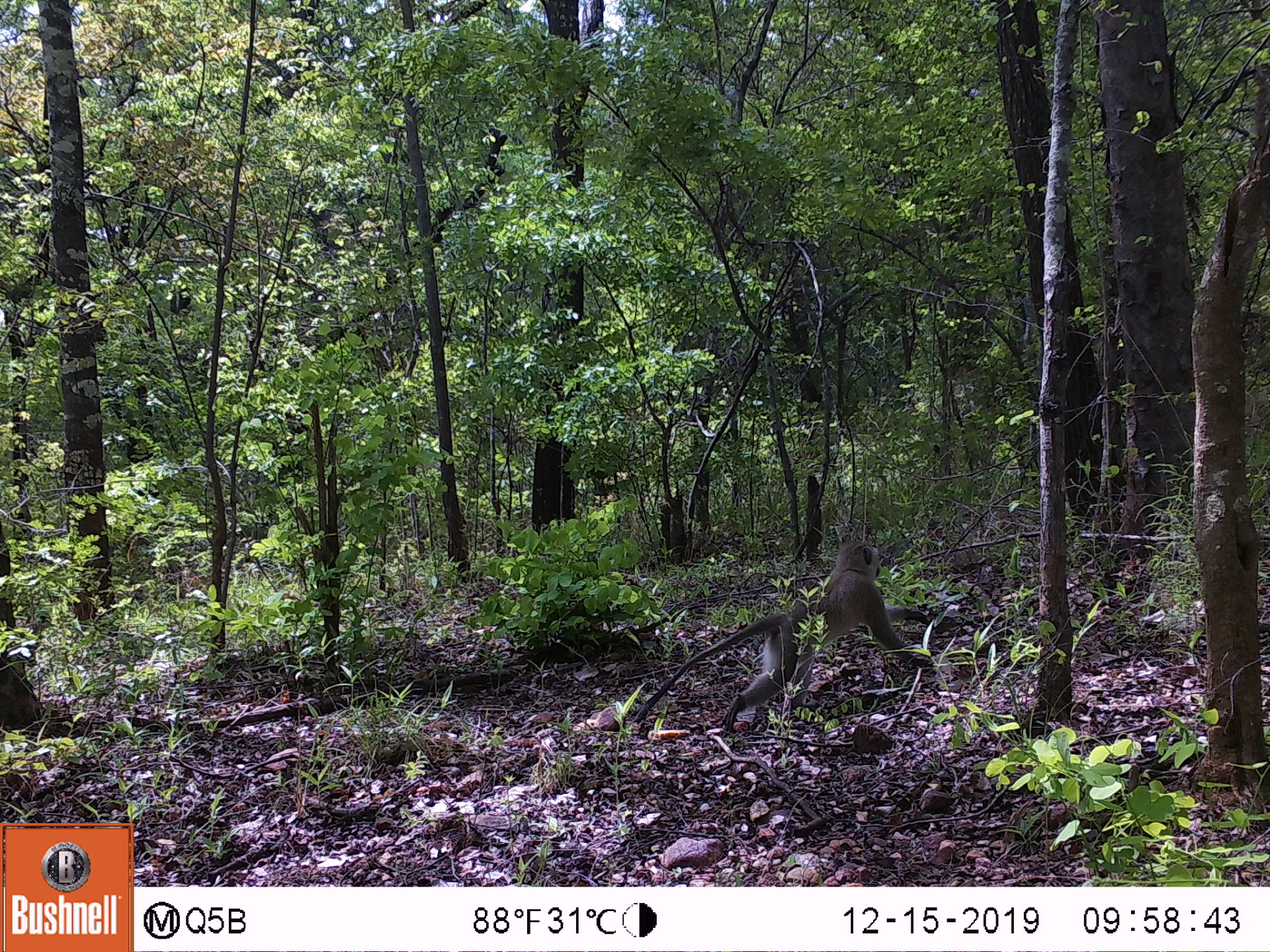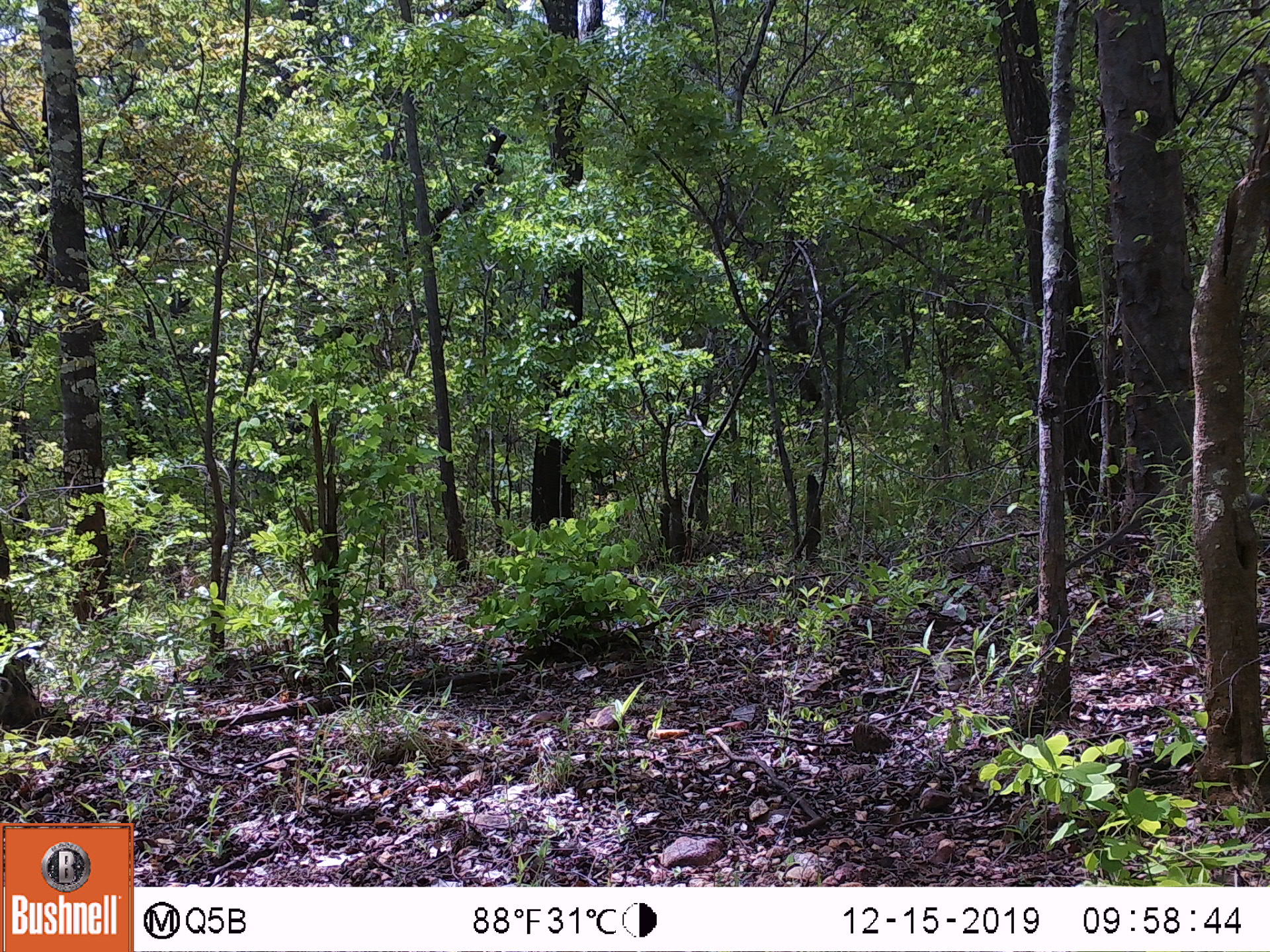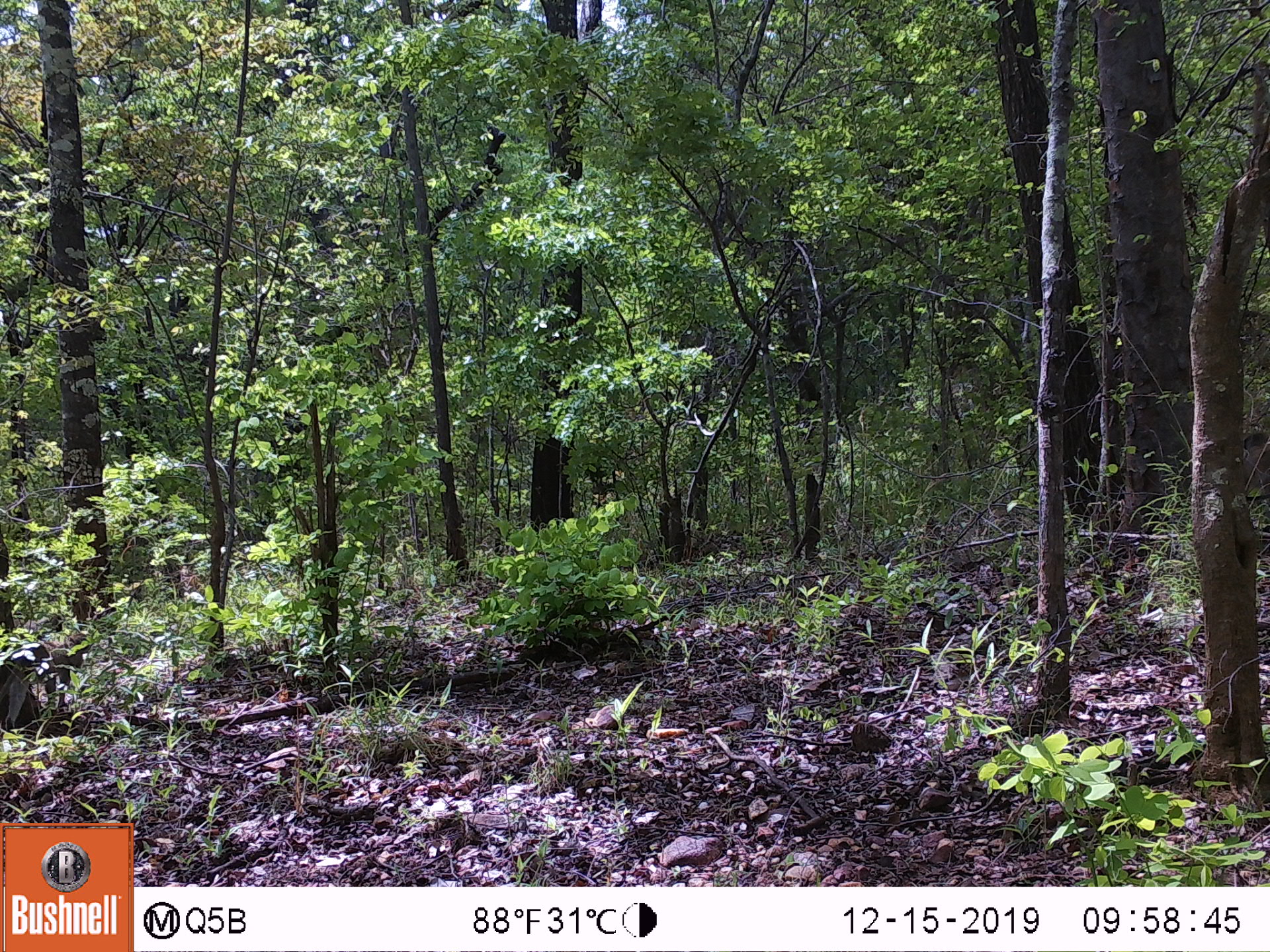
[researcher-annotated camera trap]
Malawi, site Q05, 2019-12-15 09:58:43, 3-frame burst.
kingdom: Animalia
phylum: Chordata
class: Mammalia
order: Primates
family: Cercopithecidae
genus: Chlorocebus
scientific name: Chlorocebus pygerythrus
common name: vervet monkey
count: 1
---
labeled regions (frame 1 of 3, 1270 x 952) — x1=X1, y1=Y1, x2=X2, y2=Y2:
vervet monkey: x1=642, y1=533, x2=959, y2=735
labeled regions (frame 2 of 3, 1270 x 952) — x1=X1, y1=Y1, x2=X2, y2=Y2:
vervet monkey: x1=1063, y1=470, x2=1195, y2=576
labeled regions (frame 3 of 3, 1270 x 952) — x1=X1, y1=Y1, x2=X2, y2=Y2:
vervet monkey: x1=3, y1=626, x2=108, y2=739